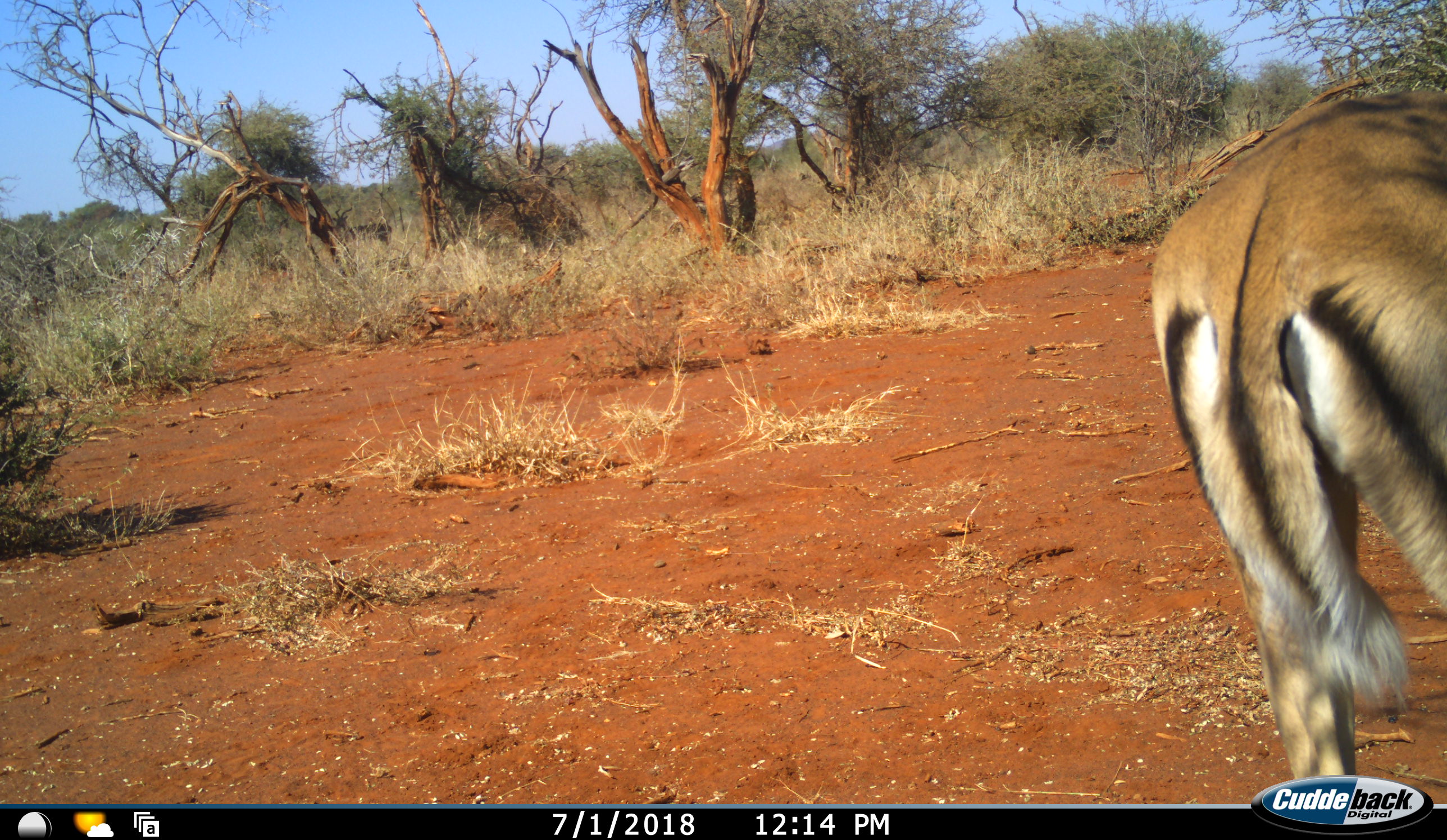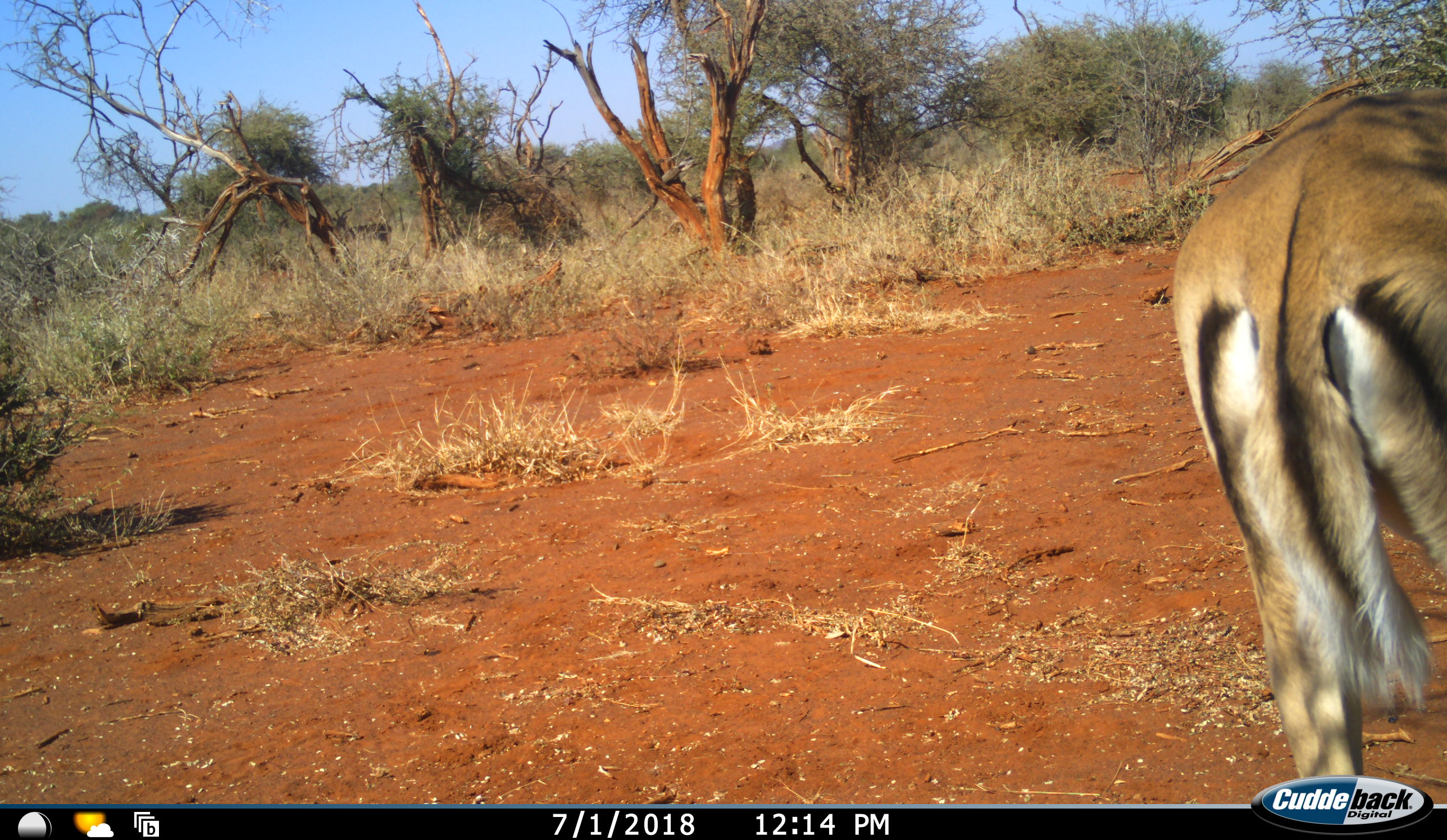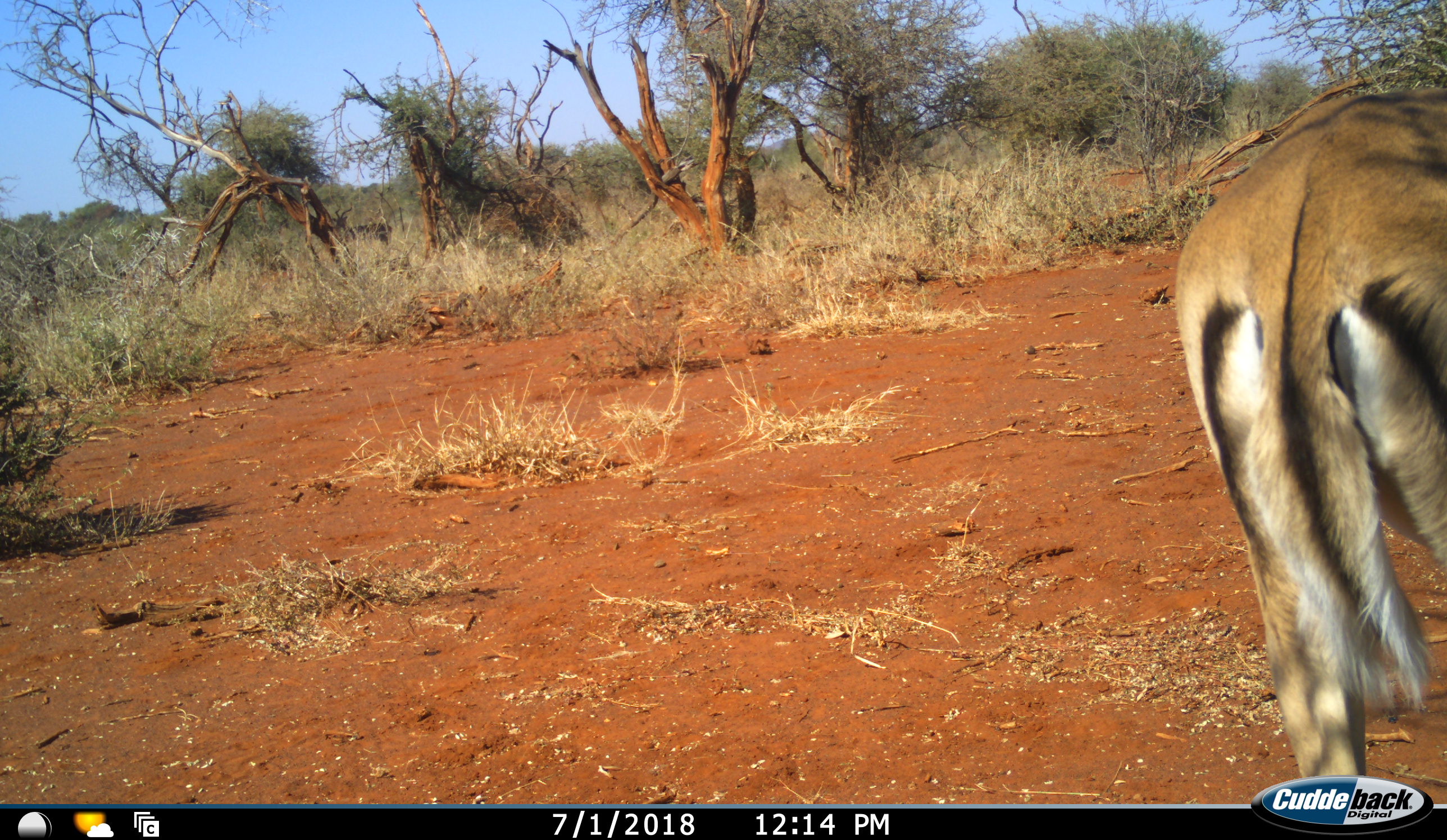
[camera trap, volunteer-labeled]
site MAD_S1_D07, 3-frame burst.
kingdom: Animalia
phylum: Chordata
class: Mammalia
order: Artiodactyla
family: Bovidae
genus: Aepyceros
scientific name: Aepyceros melampus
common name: impala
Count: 1.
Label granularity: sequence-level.